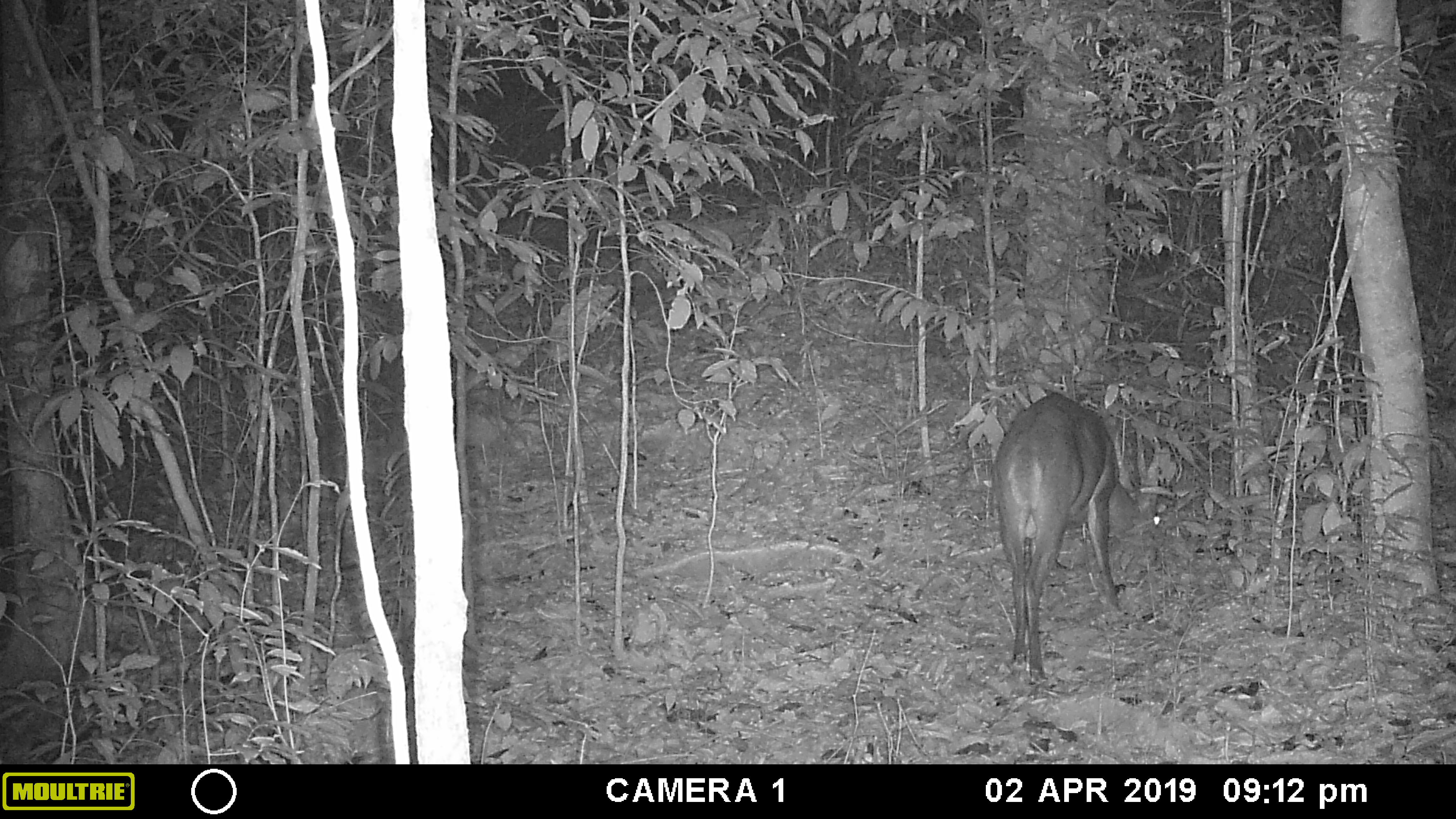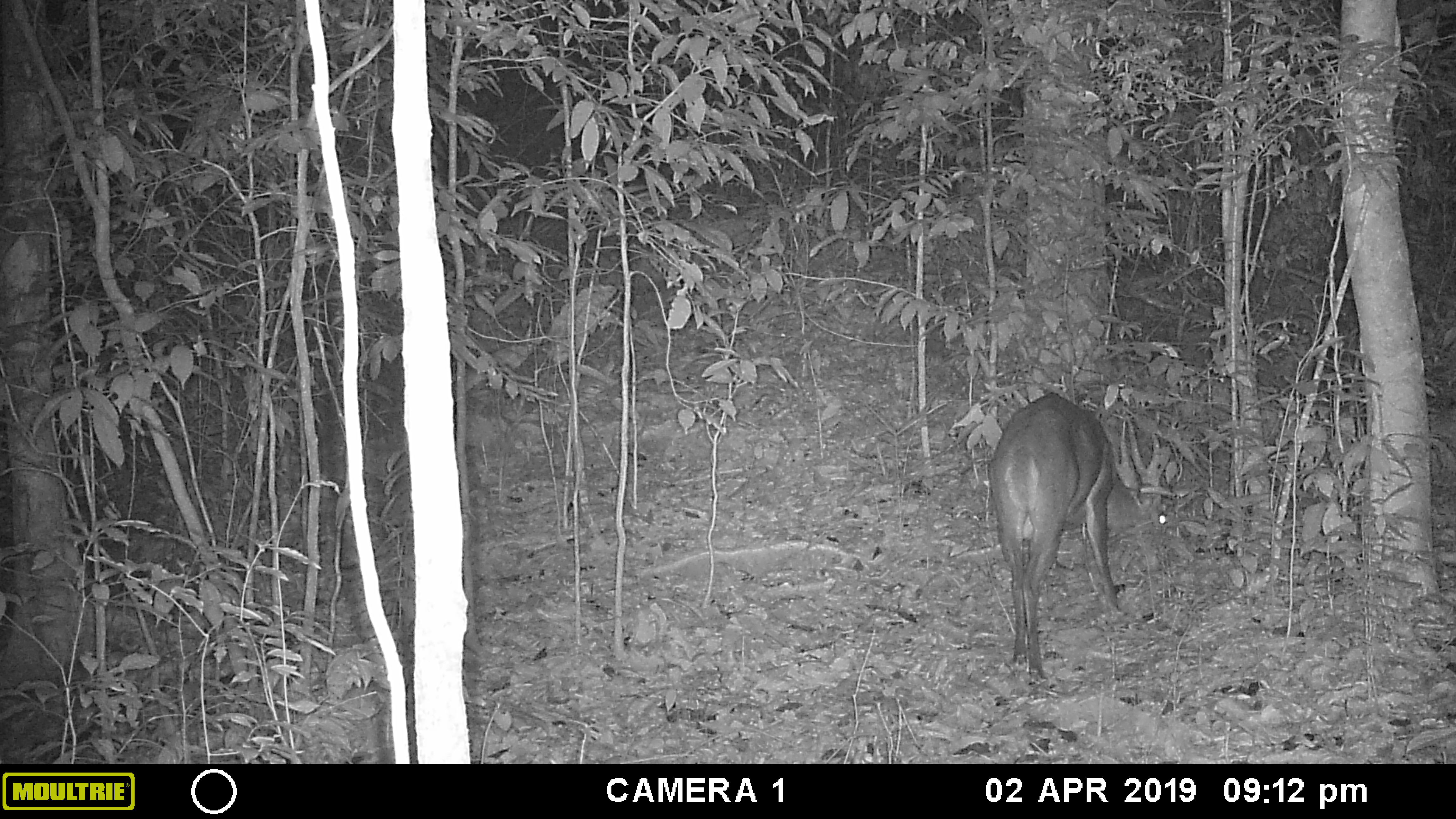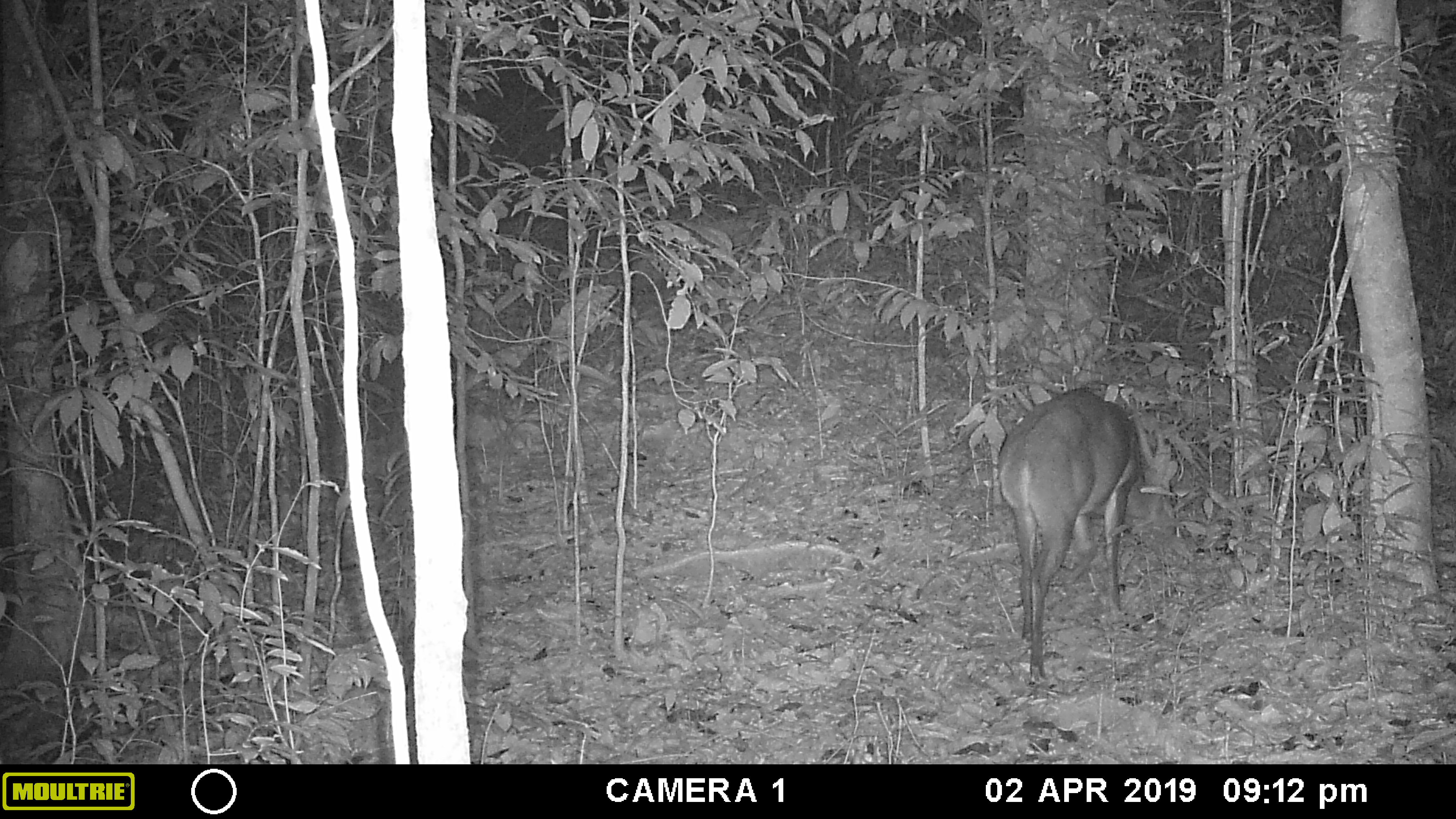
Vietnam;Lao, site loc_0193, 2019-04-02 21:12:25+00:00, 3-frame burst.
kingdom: Animalia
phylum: Chordata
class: Mammalia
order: Artiodactyla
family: Cervidae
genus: Muntiacus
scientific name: Muntiacus vuquangensis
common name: large-antlered muntjac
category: large antlered muntjac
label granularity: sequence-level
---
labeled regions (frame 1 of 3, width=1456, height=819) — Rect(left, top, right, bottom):
large antlered muntjac: Rect(989, 388, 1166, 684)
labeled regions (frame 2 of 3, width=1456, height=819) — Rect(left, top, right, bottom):
large antlered muntjac: Rect(989, 391, 1166, 684)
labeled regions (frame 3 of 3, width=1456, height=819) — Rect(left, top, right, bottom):
large antlered muntjac: Rect(995, 386, 1178, 684)